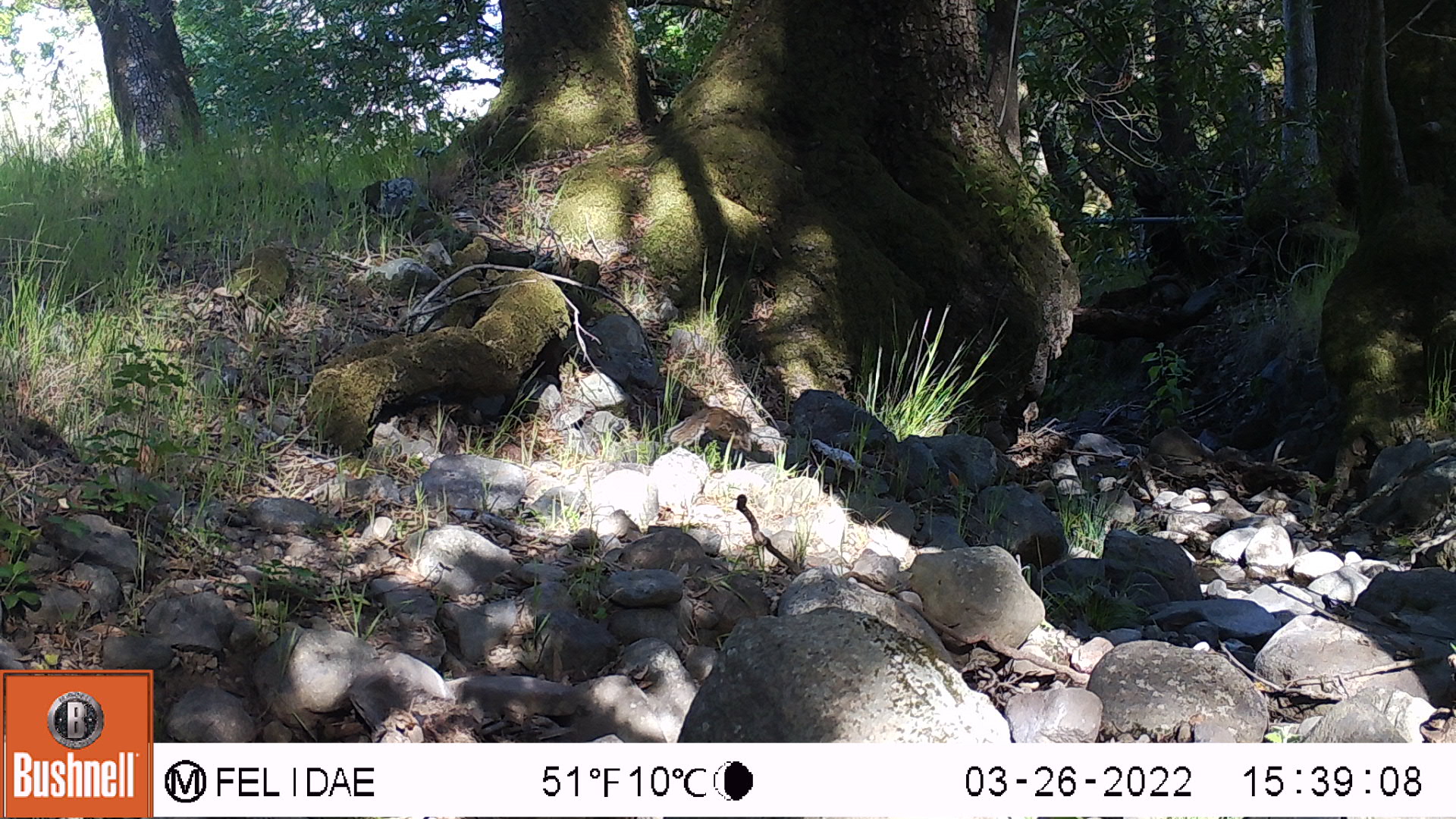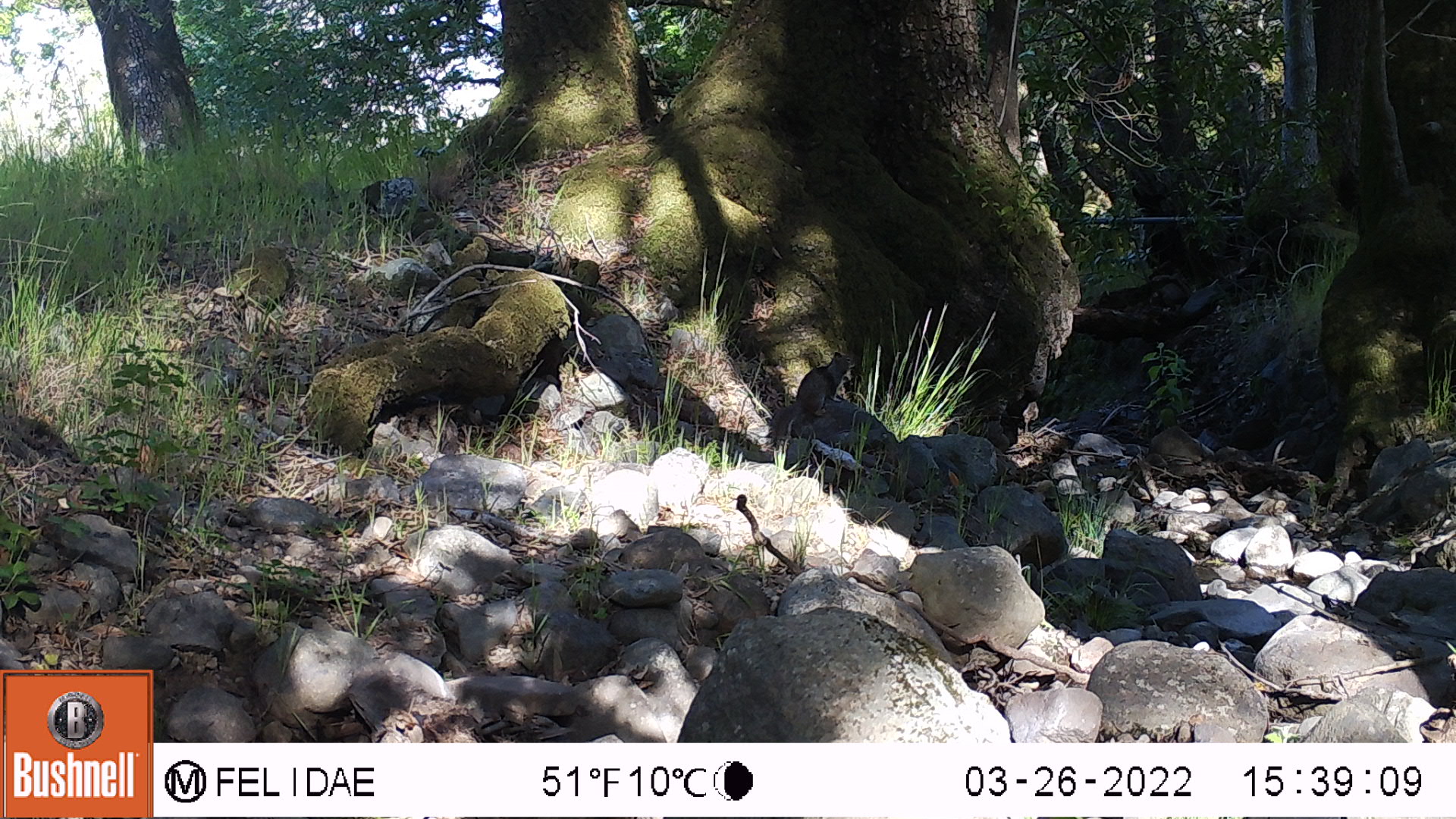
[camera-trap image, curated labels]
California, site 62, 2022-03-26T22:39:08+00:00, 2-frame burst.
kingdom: Animalia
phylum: Chordata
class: Mammalia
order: Rodentia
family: Sciuridae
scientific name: Sciuridae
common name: squirrel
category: unknown squirrel